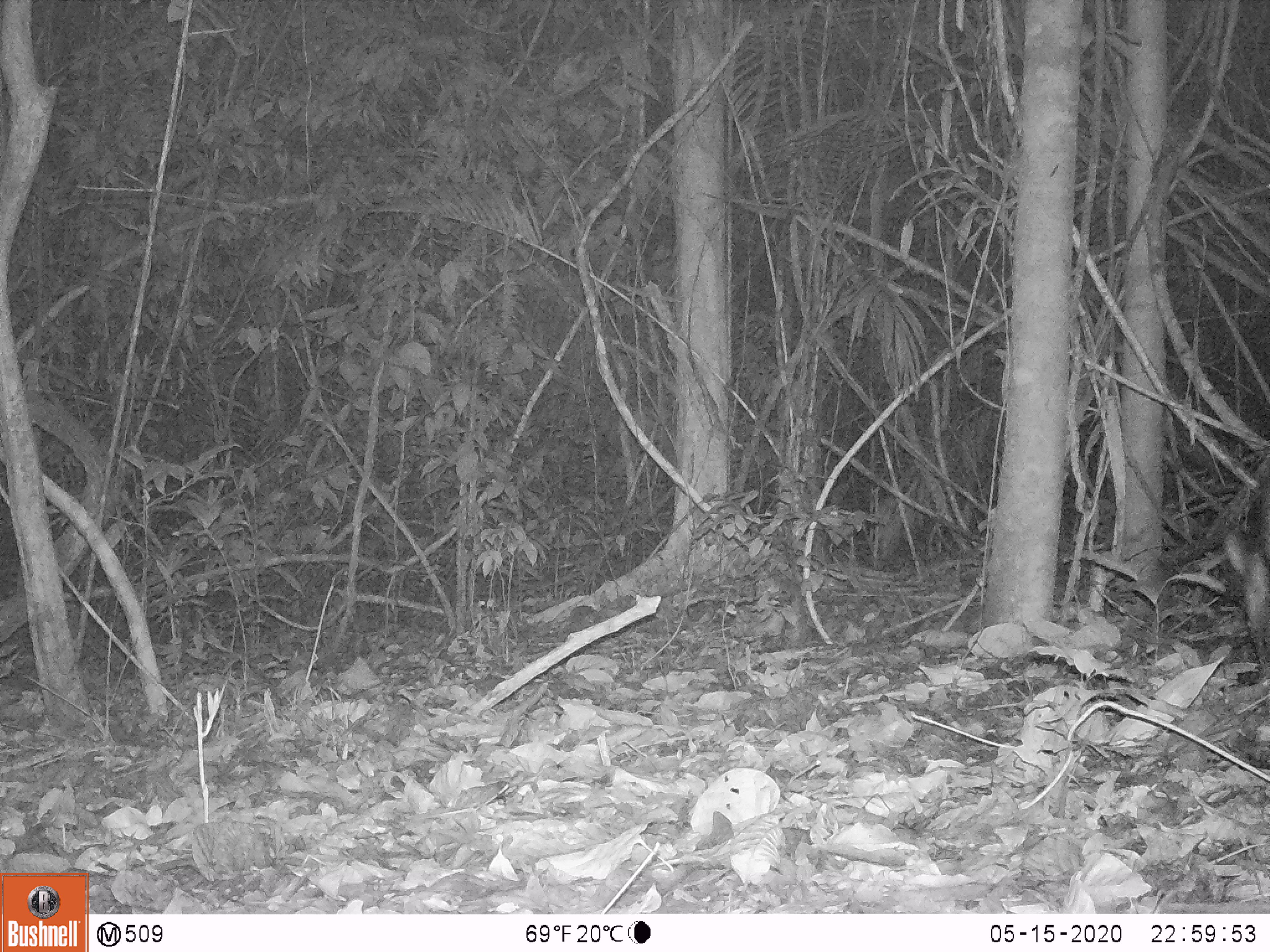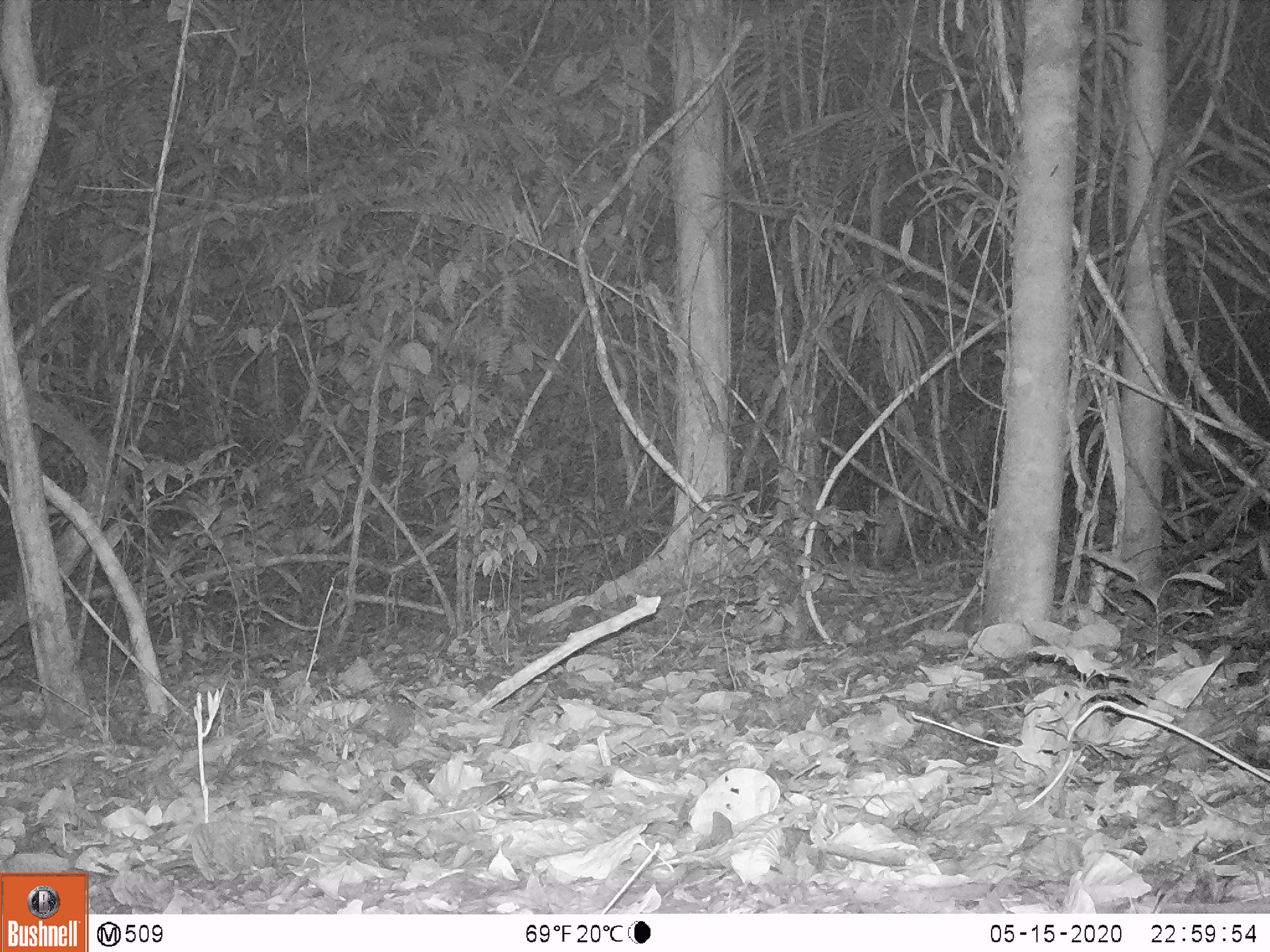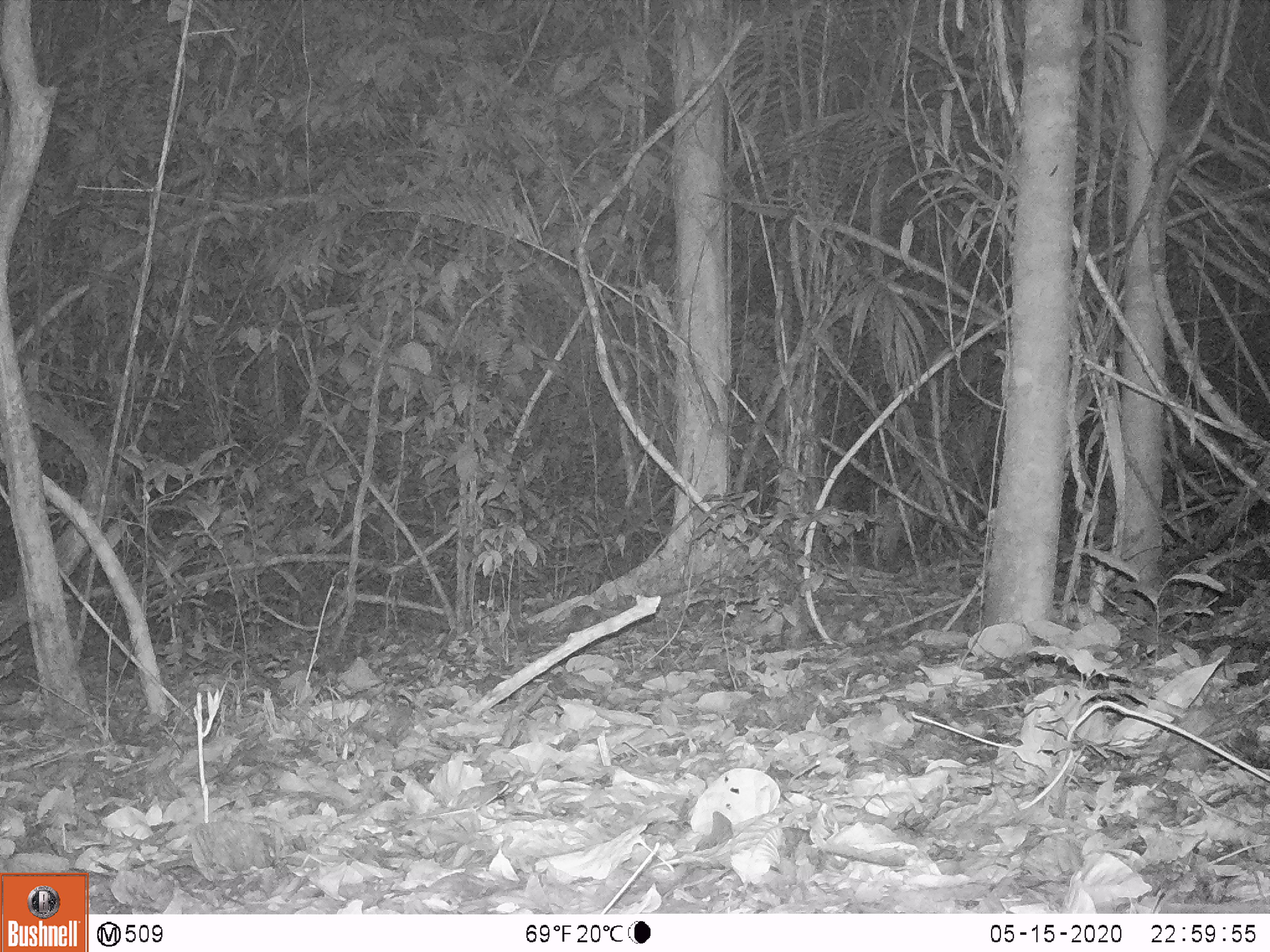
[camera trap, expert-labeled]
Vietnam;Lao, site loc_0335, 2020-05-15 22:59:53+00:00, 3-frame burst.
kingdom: Animalia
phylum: Chordata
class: Mammalia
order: Artiodactyla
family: Suidae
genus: Sus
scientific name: Sus scrofa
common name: eurasian wild pig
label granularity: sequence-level